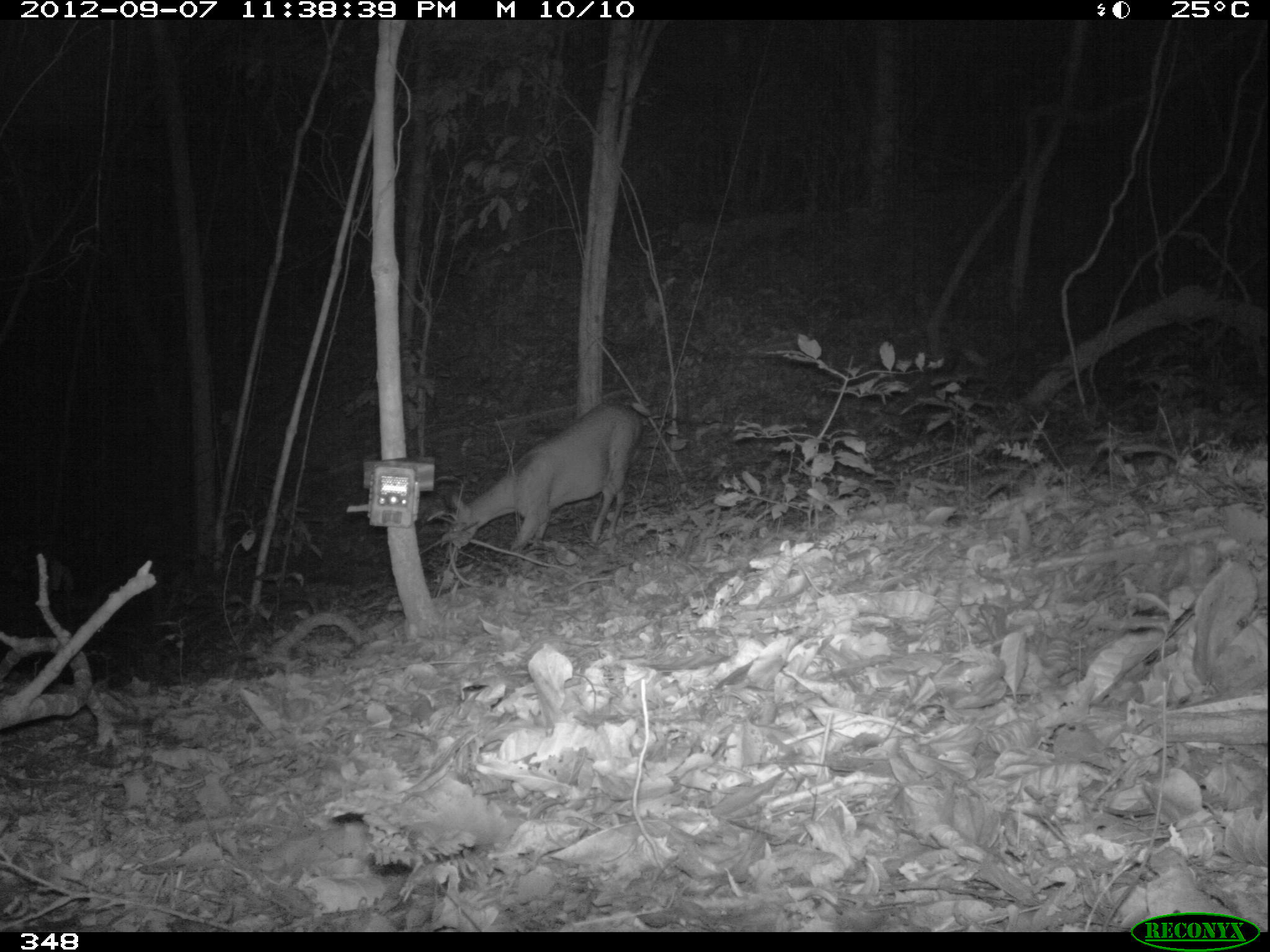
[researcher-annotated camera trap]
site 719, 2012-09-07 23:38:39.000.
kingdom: Animalia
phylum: Chordata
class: Mammalia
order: Artiodactyla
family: Cervidae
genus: Mazama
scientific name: Mazama americana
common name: red brocket